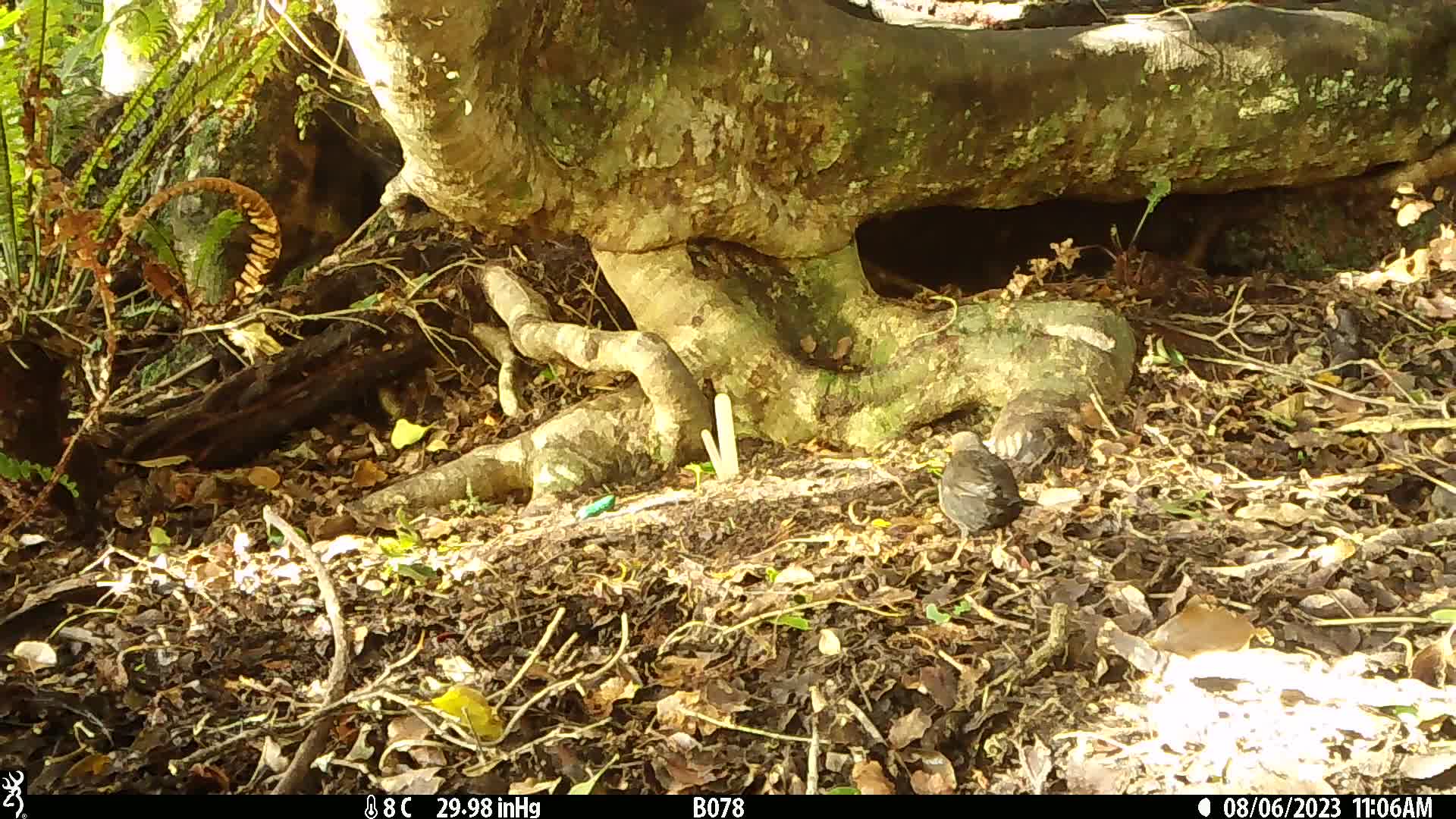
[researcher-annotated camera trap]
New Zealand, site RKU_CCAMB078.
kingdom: Animalia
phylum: Chordata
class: Aves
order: Passeriformes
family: Turdidae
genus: Turdus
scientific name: Turdus merula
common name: eurasian blackbird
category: blackbird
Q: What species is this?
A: Blackbird (eurasian blackbird) (Turdus merula).